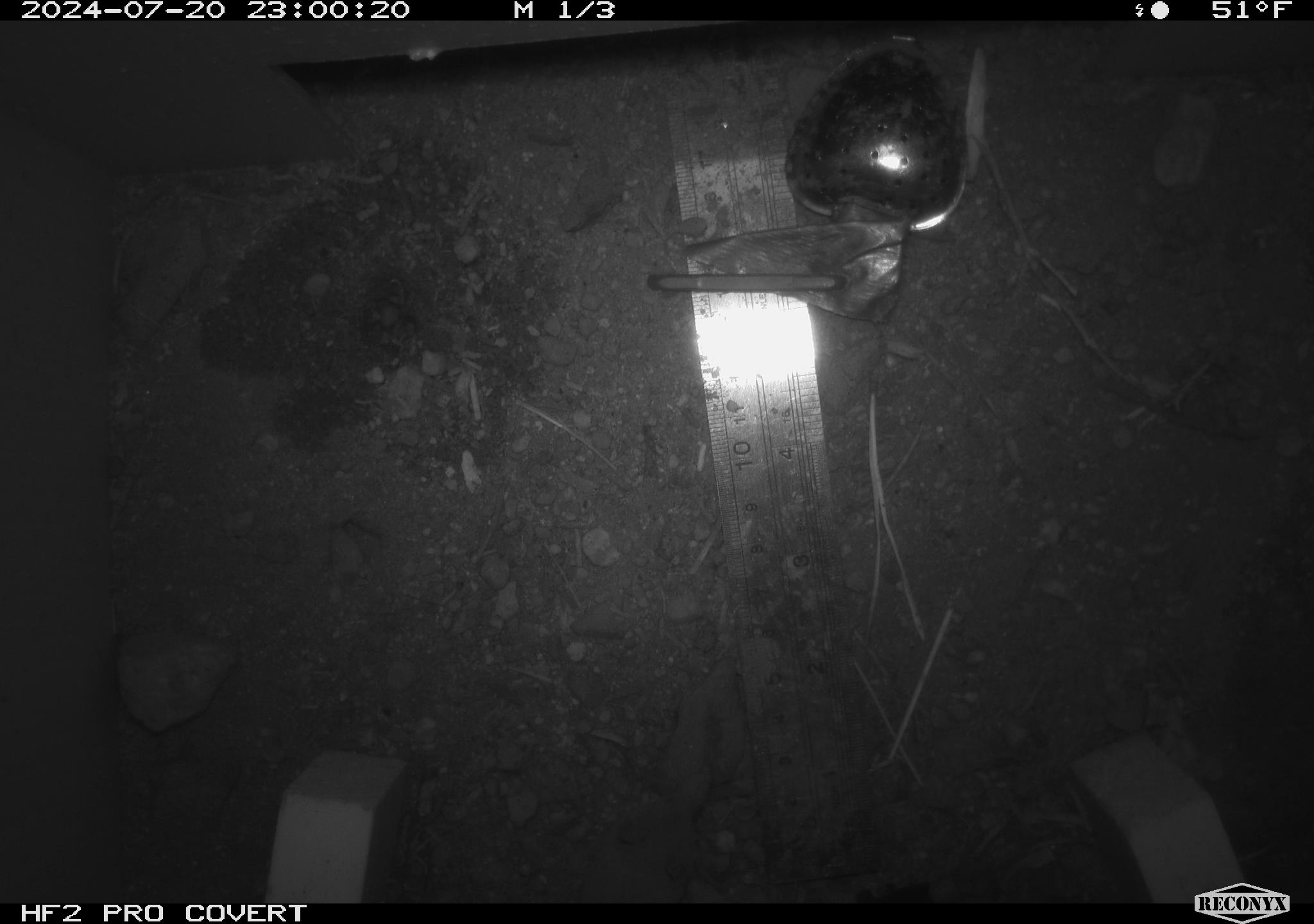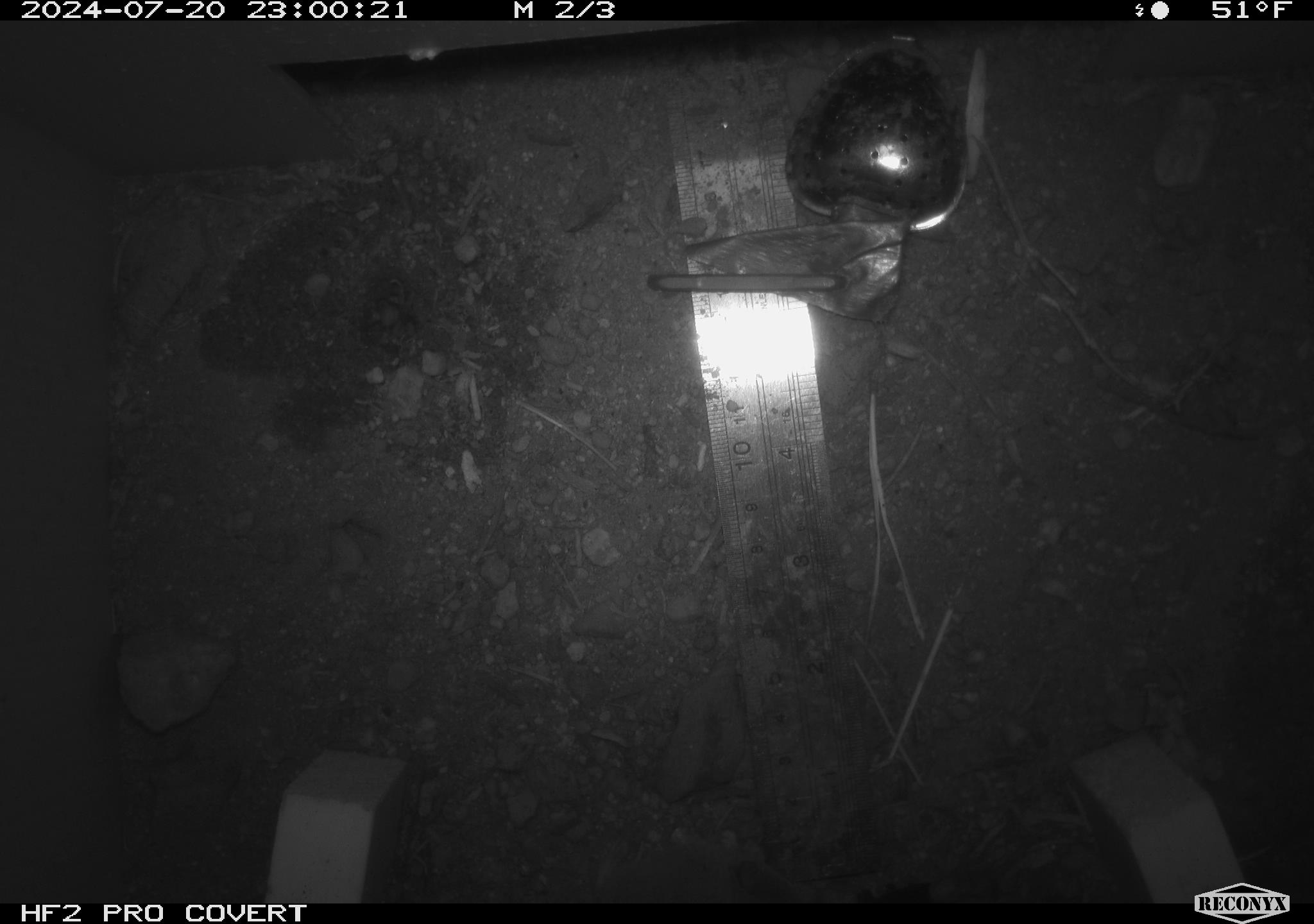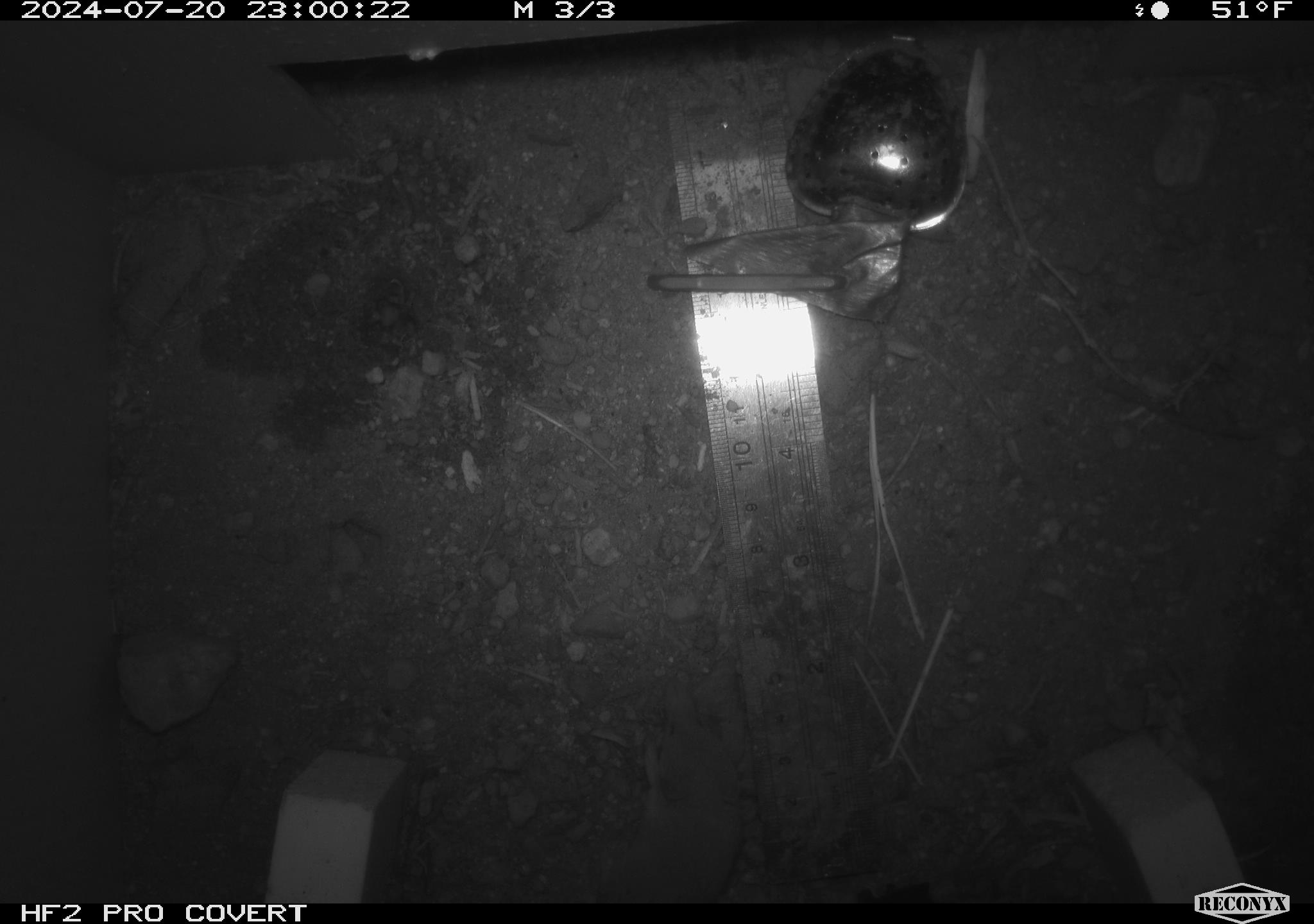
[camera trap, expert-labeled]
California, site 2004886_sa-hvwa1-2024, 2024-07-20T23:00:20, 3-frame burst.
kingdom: Animalia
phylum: Chordata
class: Mammalia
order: Eulipotyphla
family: Soricidae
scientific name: Soricidae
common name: shrews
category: soricidae family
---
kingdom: Animalia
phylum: Chordata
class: Mammalia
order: Rodentia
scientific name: Rodentia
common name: mouse species